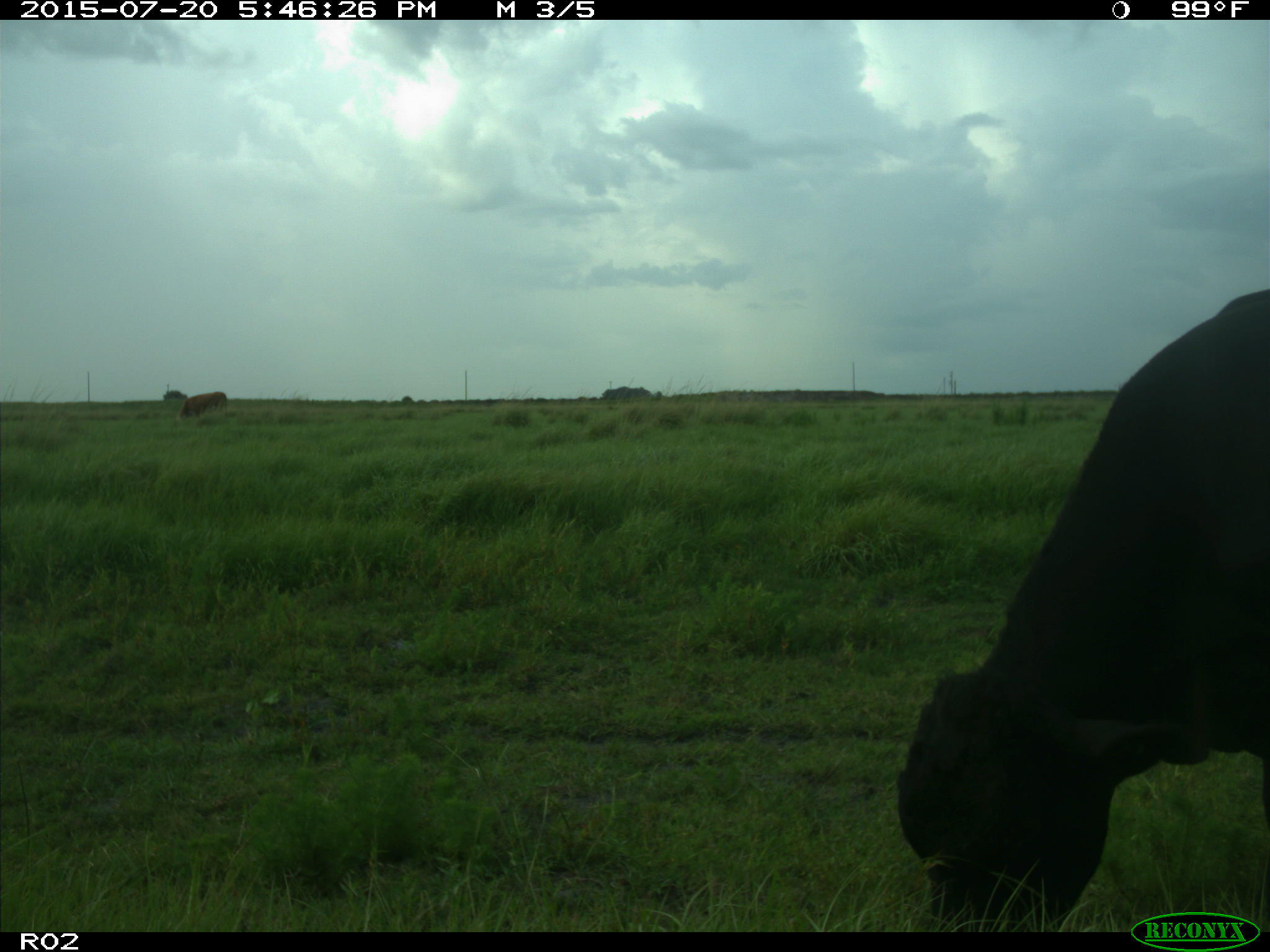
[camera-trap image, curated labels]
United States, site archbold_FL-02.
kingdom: Animalia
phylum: Chordata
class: Mammalia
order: Artiodactyla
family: Bovidae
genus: Bos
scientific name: Bos taurus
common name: domestic cow